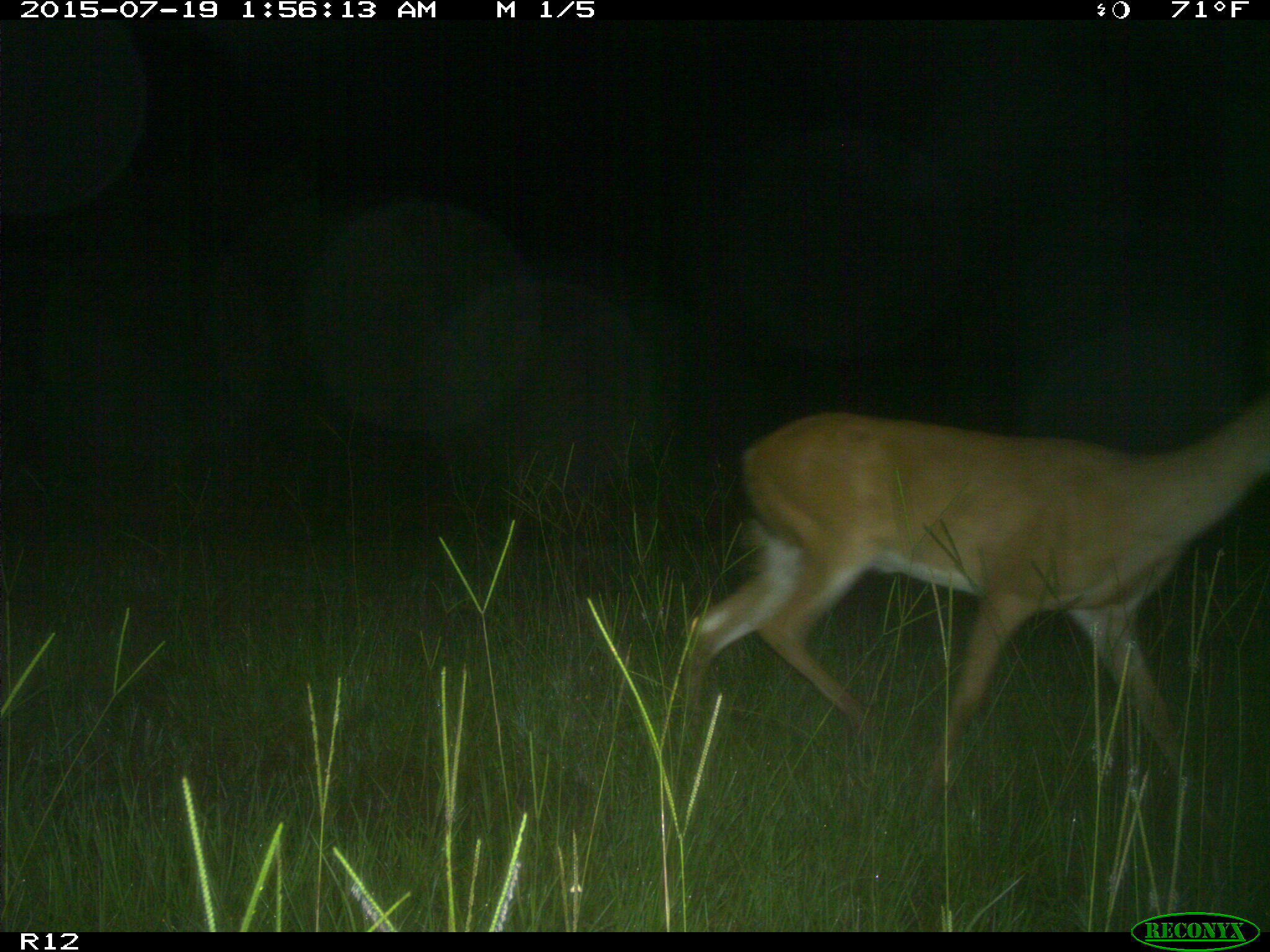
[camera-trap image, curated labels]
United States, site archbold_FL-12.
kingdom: Animalia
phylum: Chordata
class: Mammalia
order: Artiodactyla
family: Cervidae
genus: Odocoileus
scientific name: Odocoileus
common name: deer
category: unidentified deer